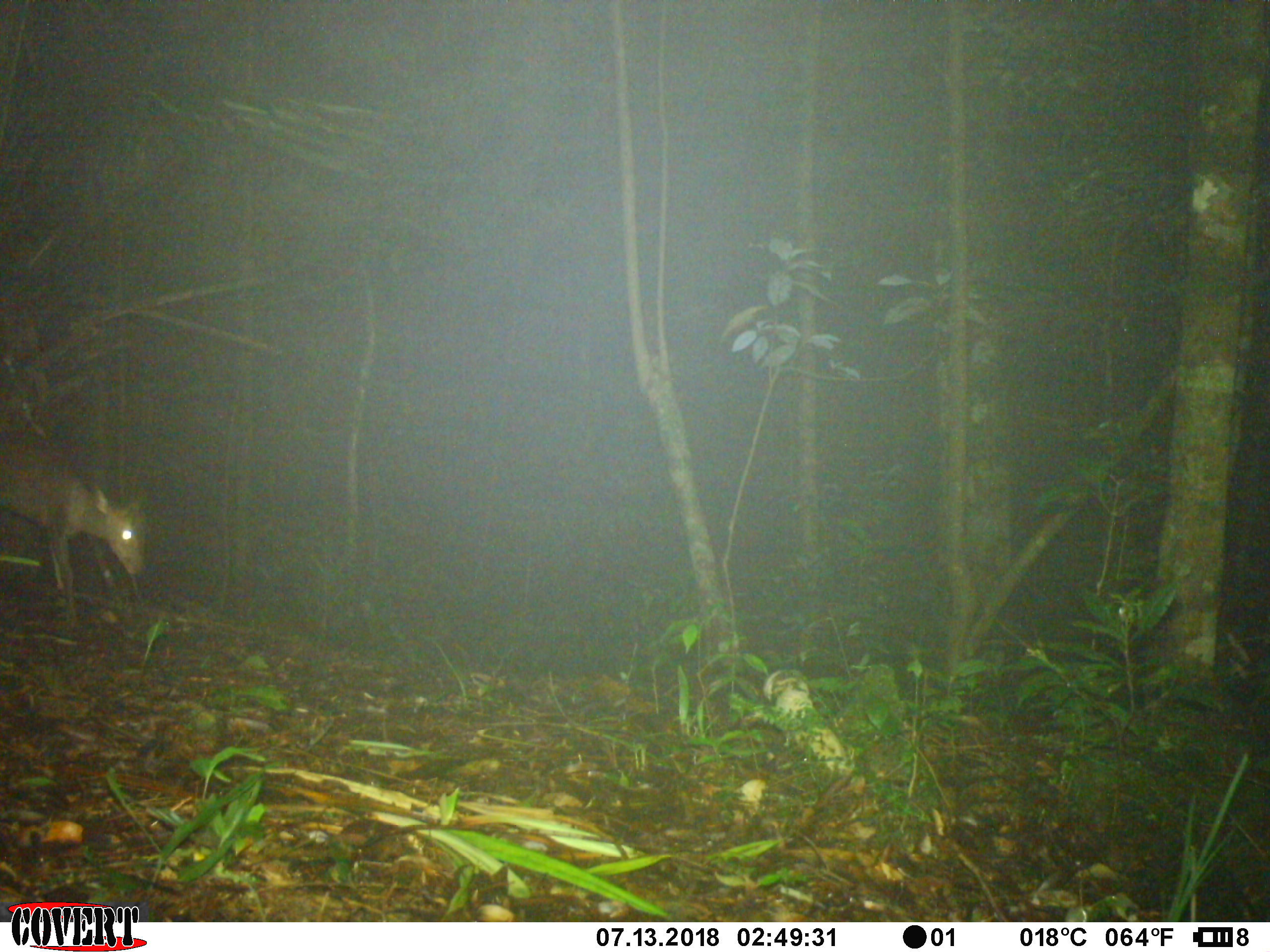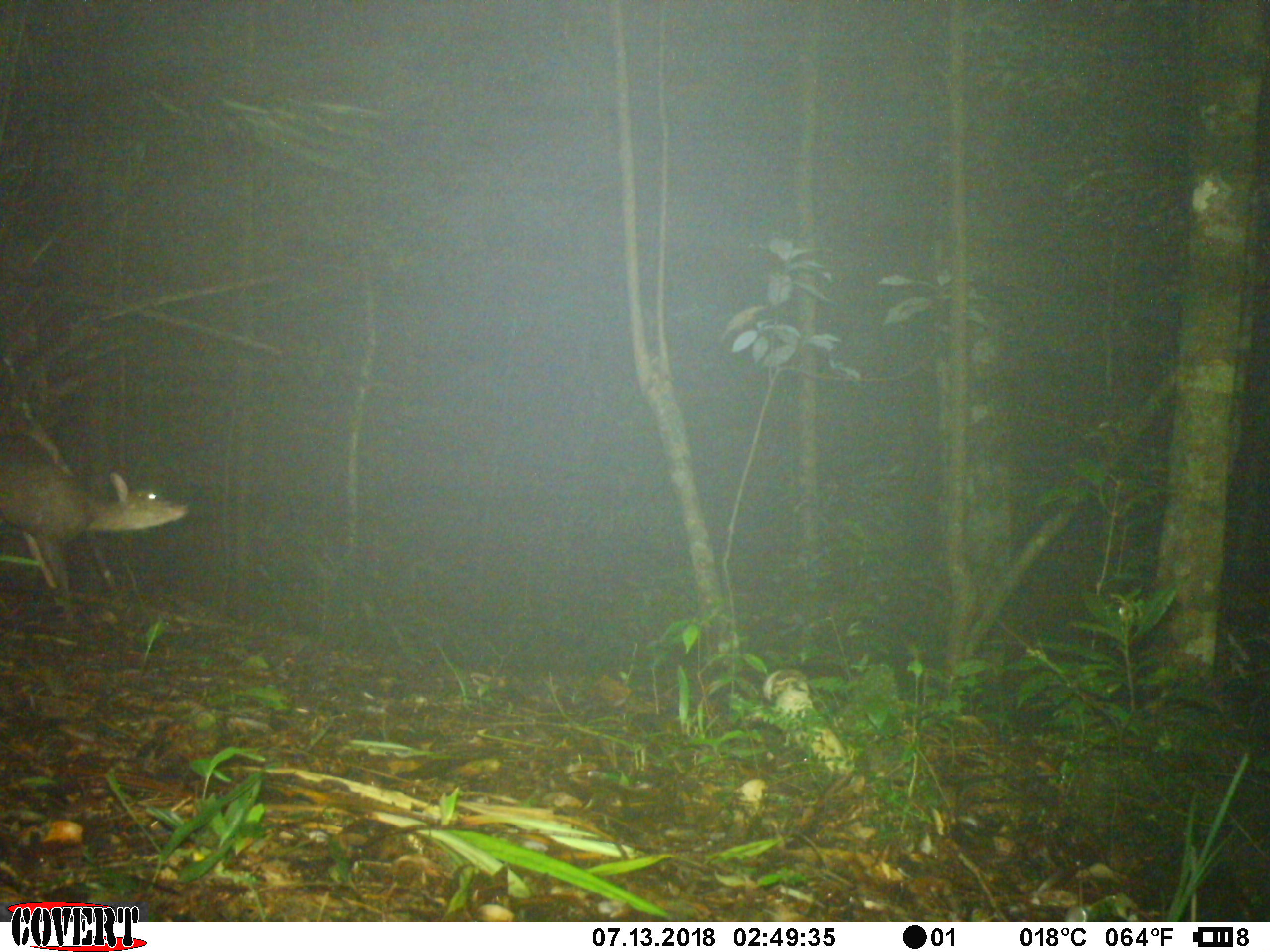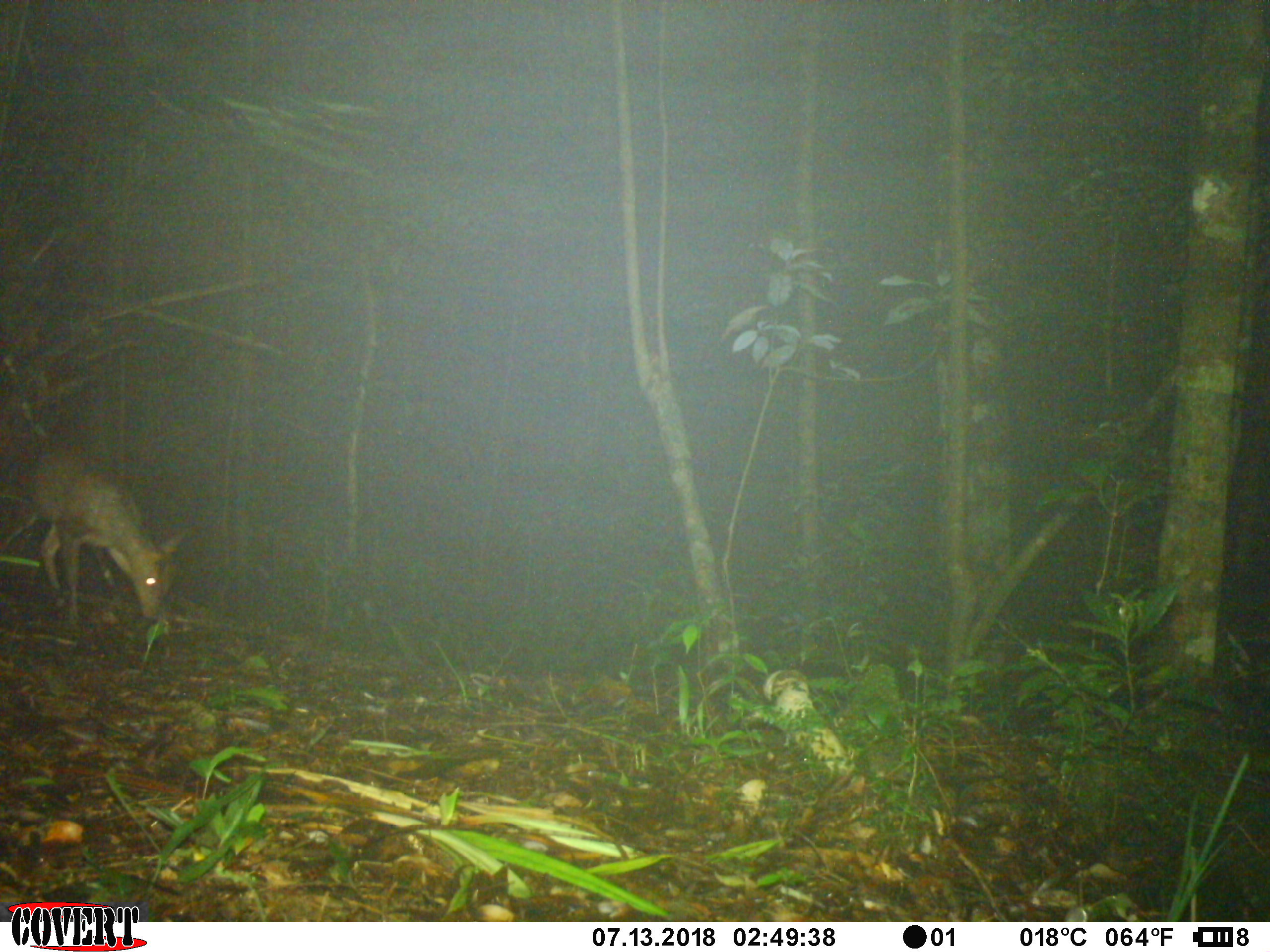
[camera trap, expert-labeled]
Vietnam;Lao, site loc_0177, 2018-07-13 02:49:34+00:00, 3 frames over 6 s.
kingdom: Animalia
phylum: Chordata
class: Mammalia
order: Artiodactyla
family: Cervidae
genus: Muntiacus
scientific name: Muntiacus rooseveltorum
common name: roosevelt's muntjac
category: roosevelts muntjac group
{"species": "roosevelts muntjac group (roosevelt's muntjac) (Muntiacus rooseveltorum)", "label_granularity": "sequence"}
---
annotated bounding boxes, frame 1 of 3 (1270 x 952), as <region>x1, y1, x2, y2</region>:
roosevelts muntjac group: <region>0, 420, 143, 592</region>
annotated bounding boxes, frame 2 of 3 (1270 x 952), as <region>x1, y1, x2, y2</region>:
roosevelts muntjac group: <region>0, 464, 189, 608</region>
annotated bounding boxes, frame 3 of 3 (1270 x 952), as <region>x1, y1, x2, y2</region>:
roosevelts muntjac group: <region>0, 449, 189, 626</region>